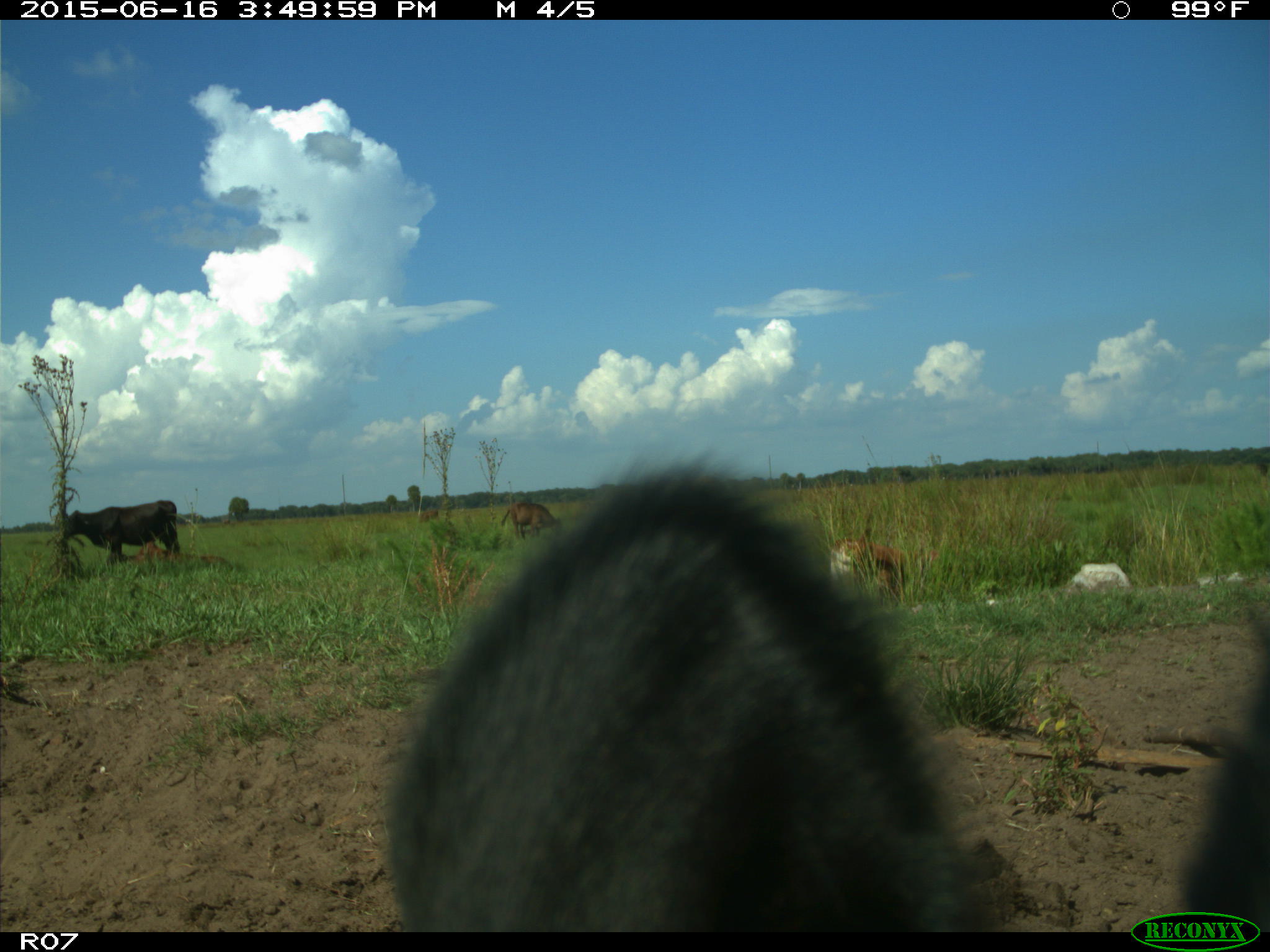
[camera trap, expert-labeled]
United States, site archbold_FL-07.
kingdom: Animalia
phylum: Chordata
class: Mammalia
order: Artiodactyla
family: Bovidae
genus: Bos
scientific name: Bos taurus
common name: domestic cow